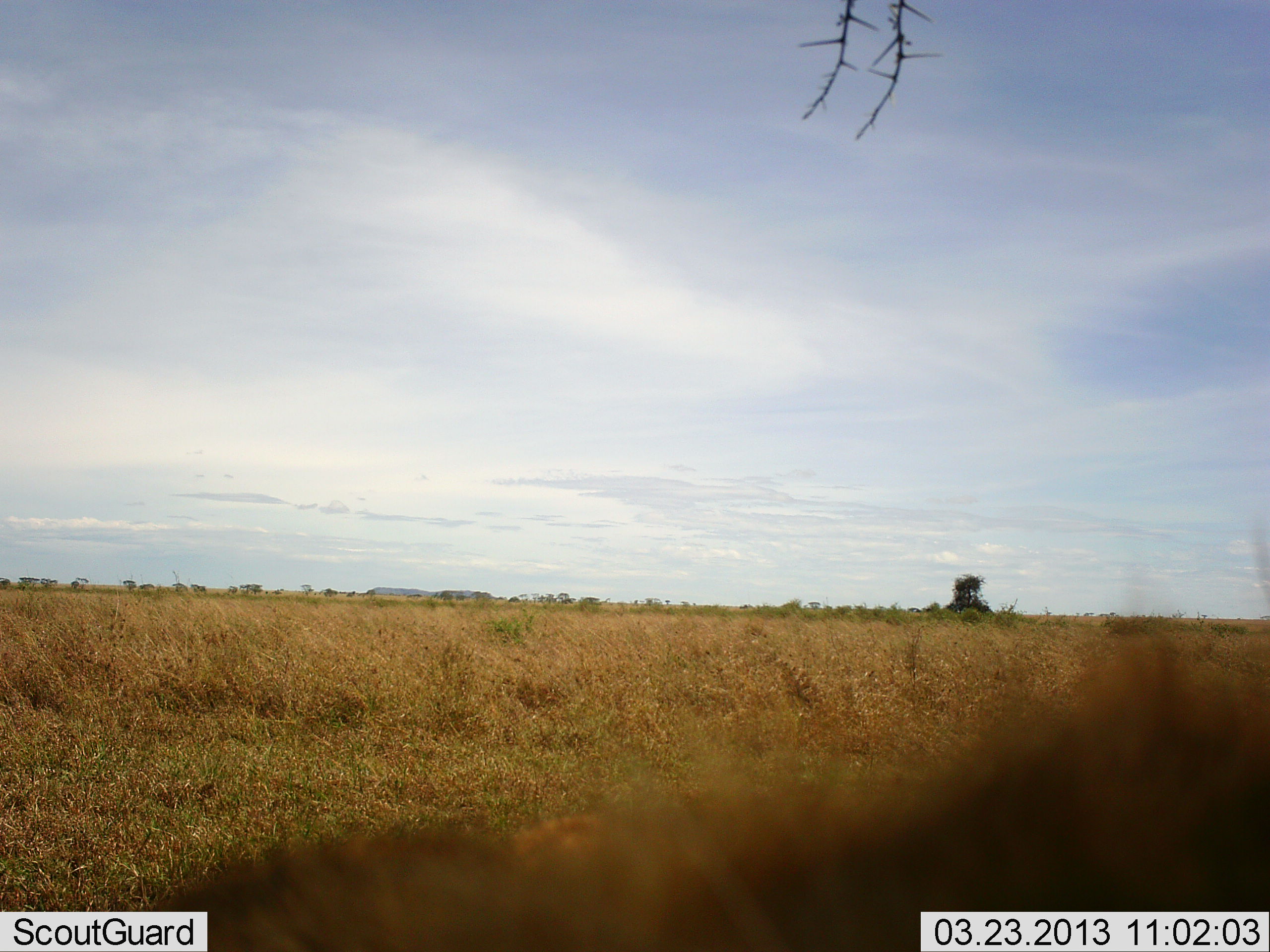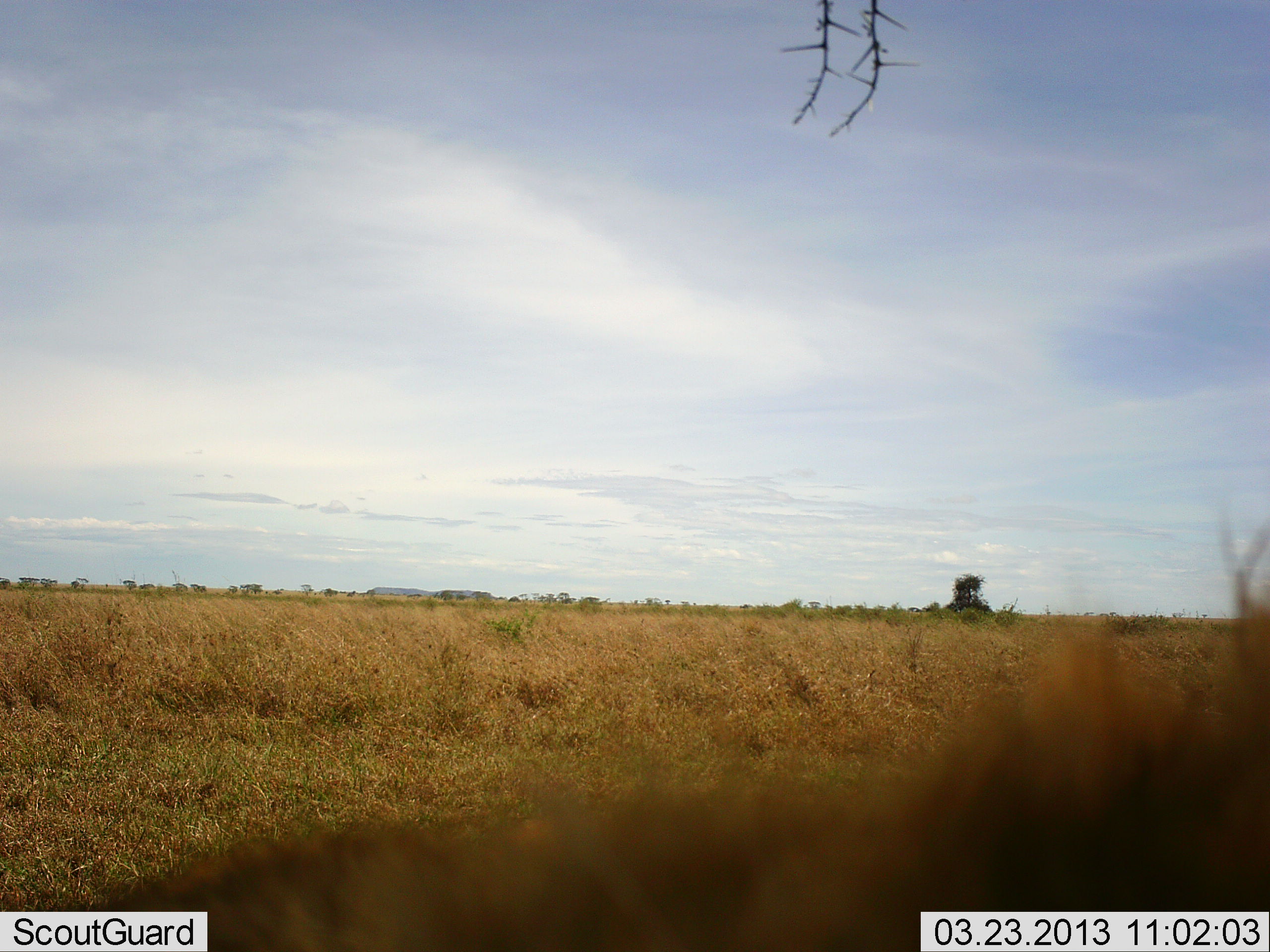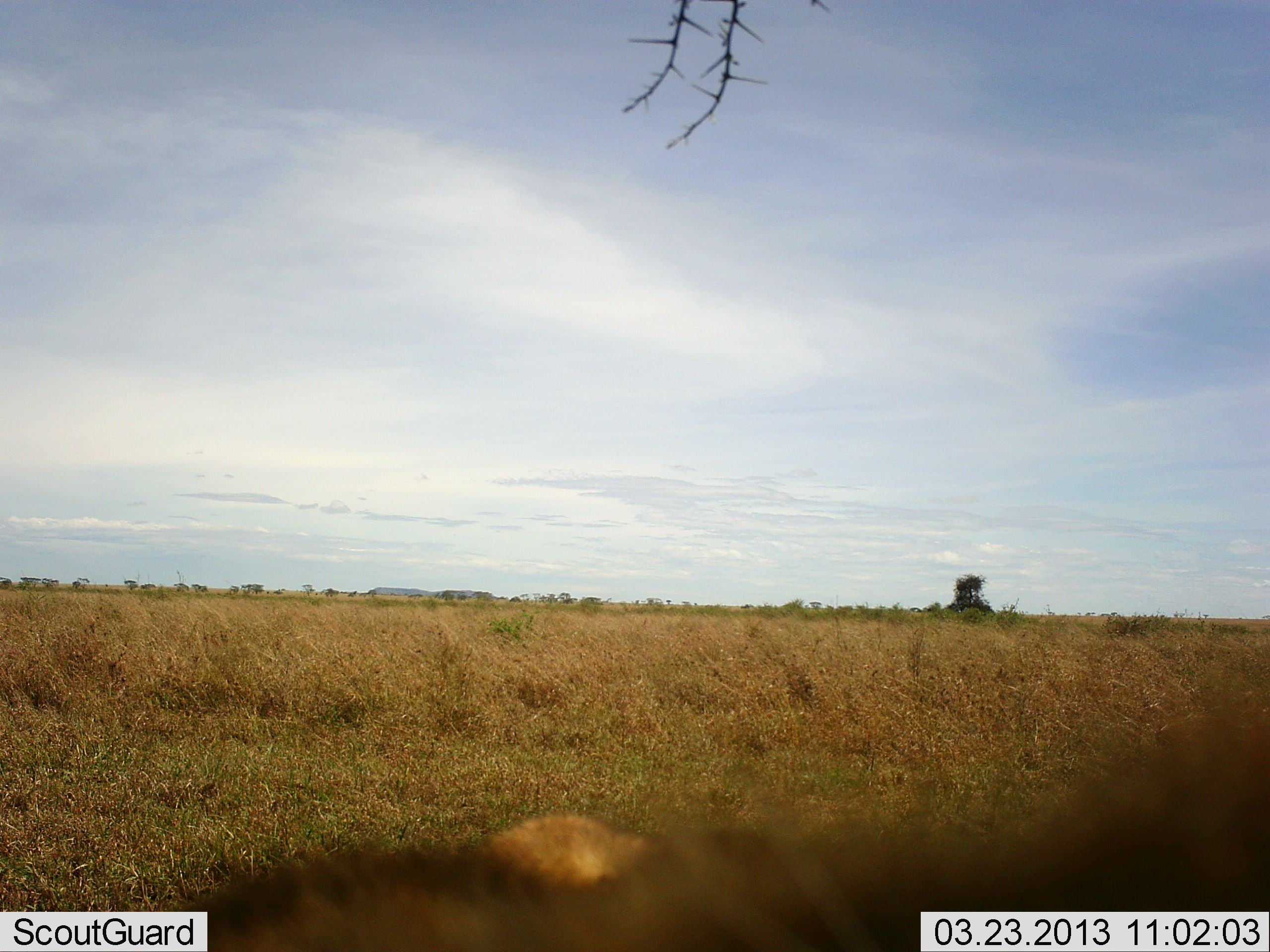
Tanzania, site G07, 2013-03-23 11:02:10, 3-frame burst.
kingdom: Animalia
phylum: Chordata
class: Mammalia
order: Carnivora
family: Felidae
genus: Panthera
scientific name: Panthera leo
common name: lion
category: lionmale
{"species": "lionmale (lion) (Panthera leo)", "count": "1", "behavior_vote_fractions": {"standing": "40%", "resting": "40%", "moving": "20%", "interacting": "0%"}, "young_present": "0%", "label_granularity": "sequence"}